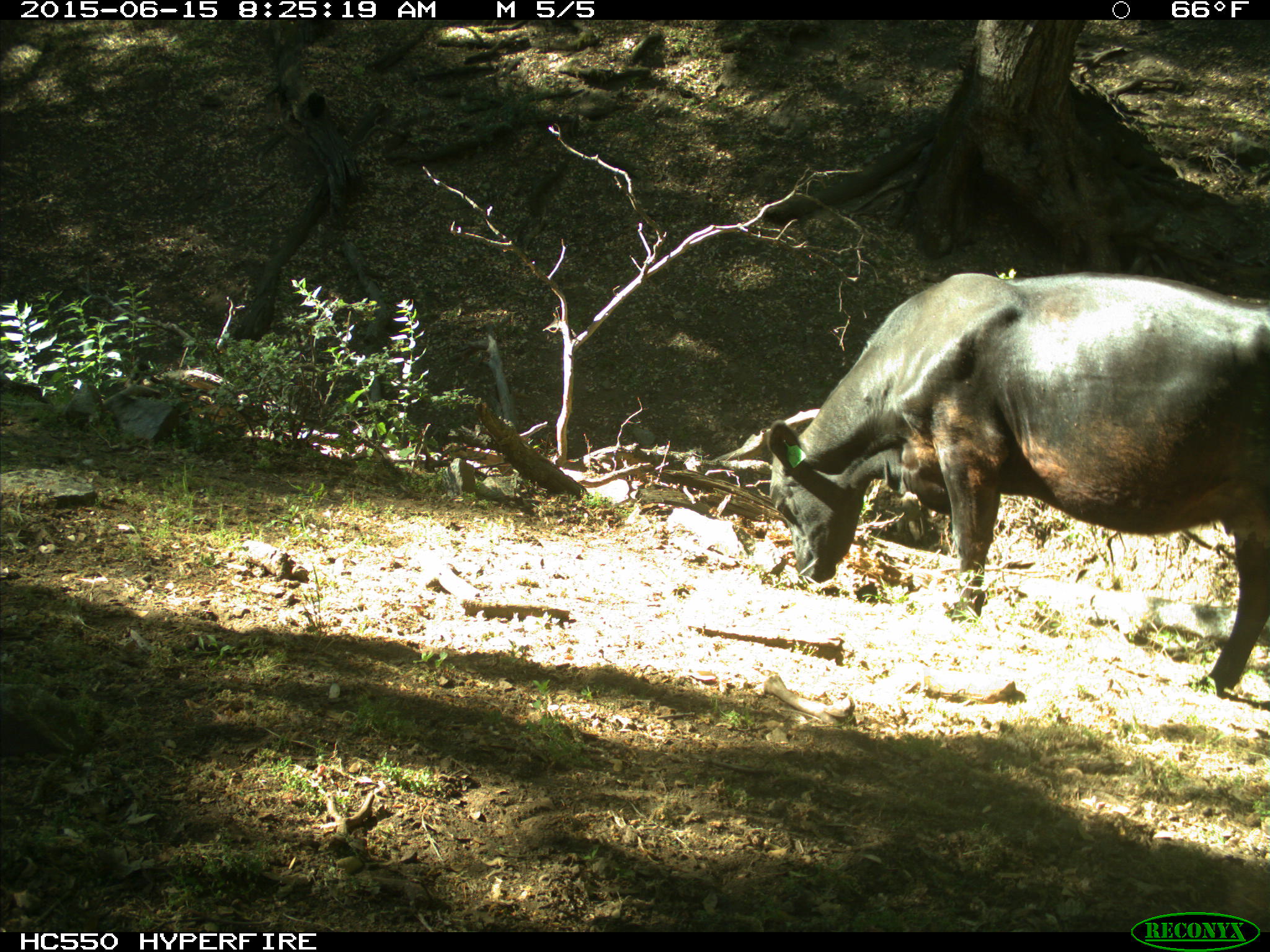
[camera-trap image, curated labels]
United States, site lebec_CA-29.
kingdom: Animalia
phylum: Chordata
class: Mammalia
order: Artiodactyla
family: Bovidae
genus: Bos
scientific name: Bos taurus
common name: domestic cow